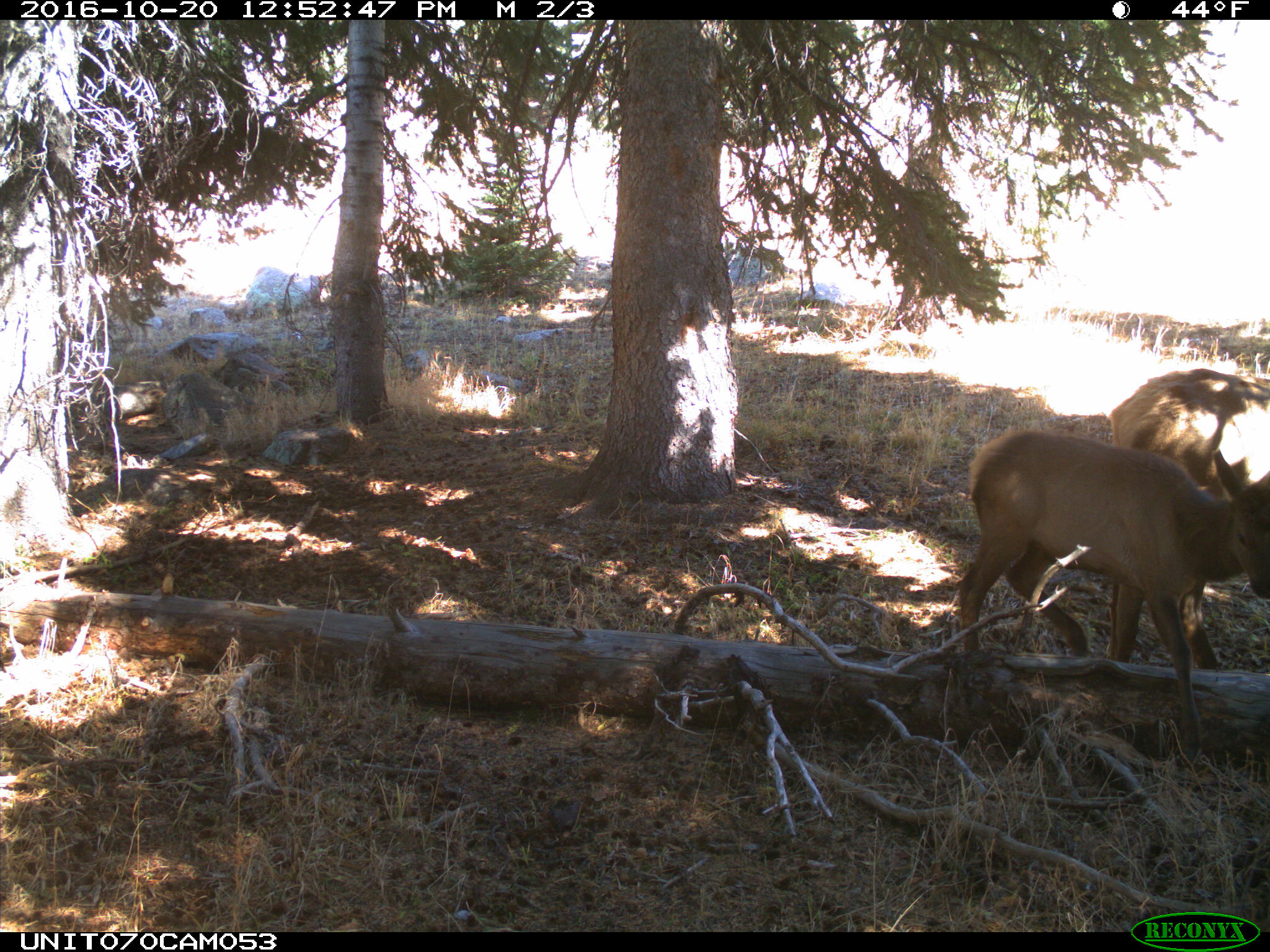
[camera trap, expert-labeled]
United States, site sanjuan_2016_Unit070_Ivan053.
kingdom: Animalia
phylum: Chordata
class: Mammalia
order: Artiodactyla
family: Cervidae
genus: Cervus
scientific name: Cervus elaphus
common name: red deer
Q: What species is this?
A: Cervus elaphus (red deer).